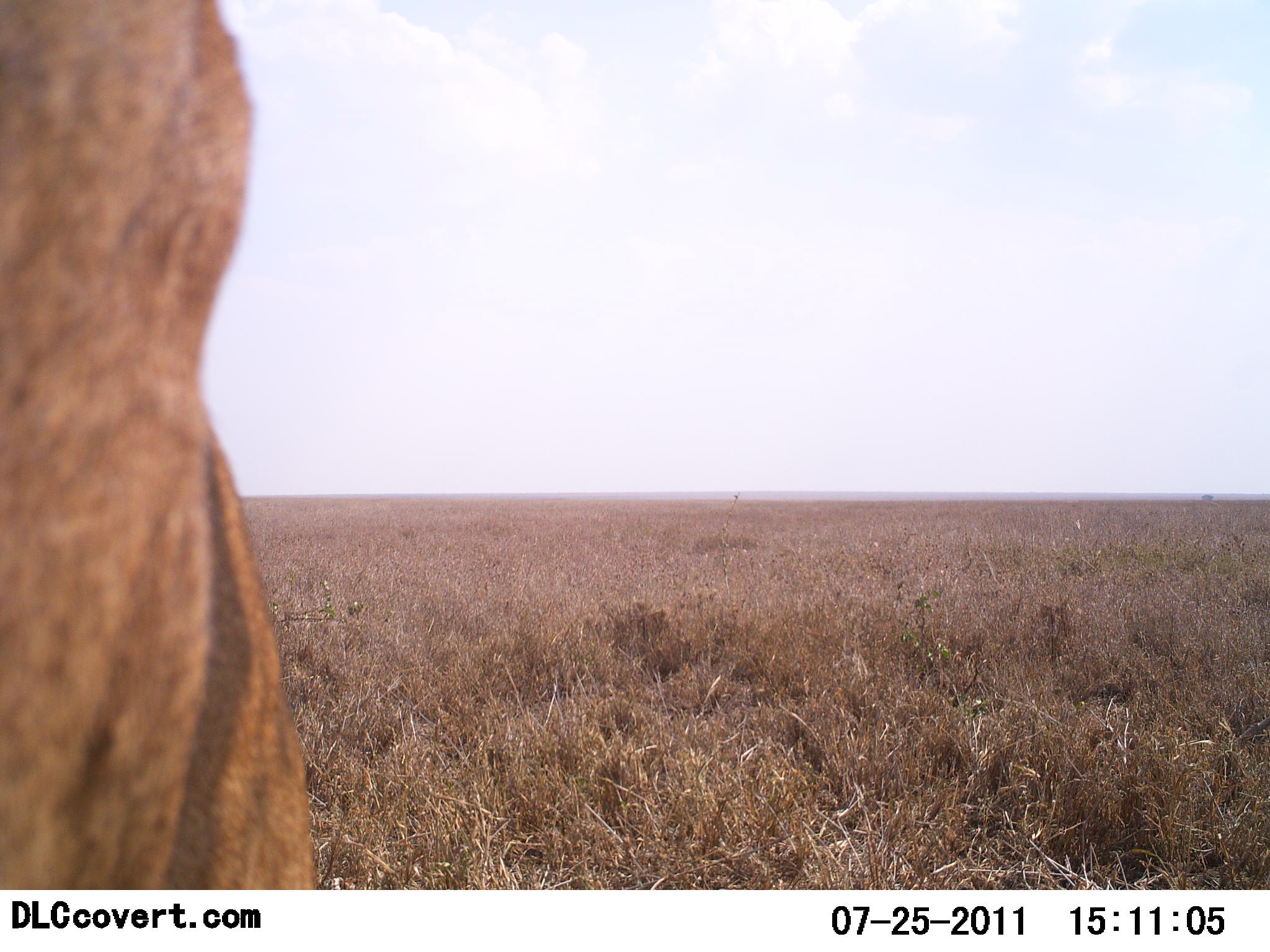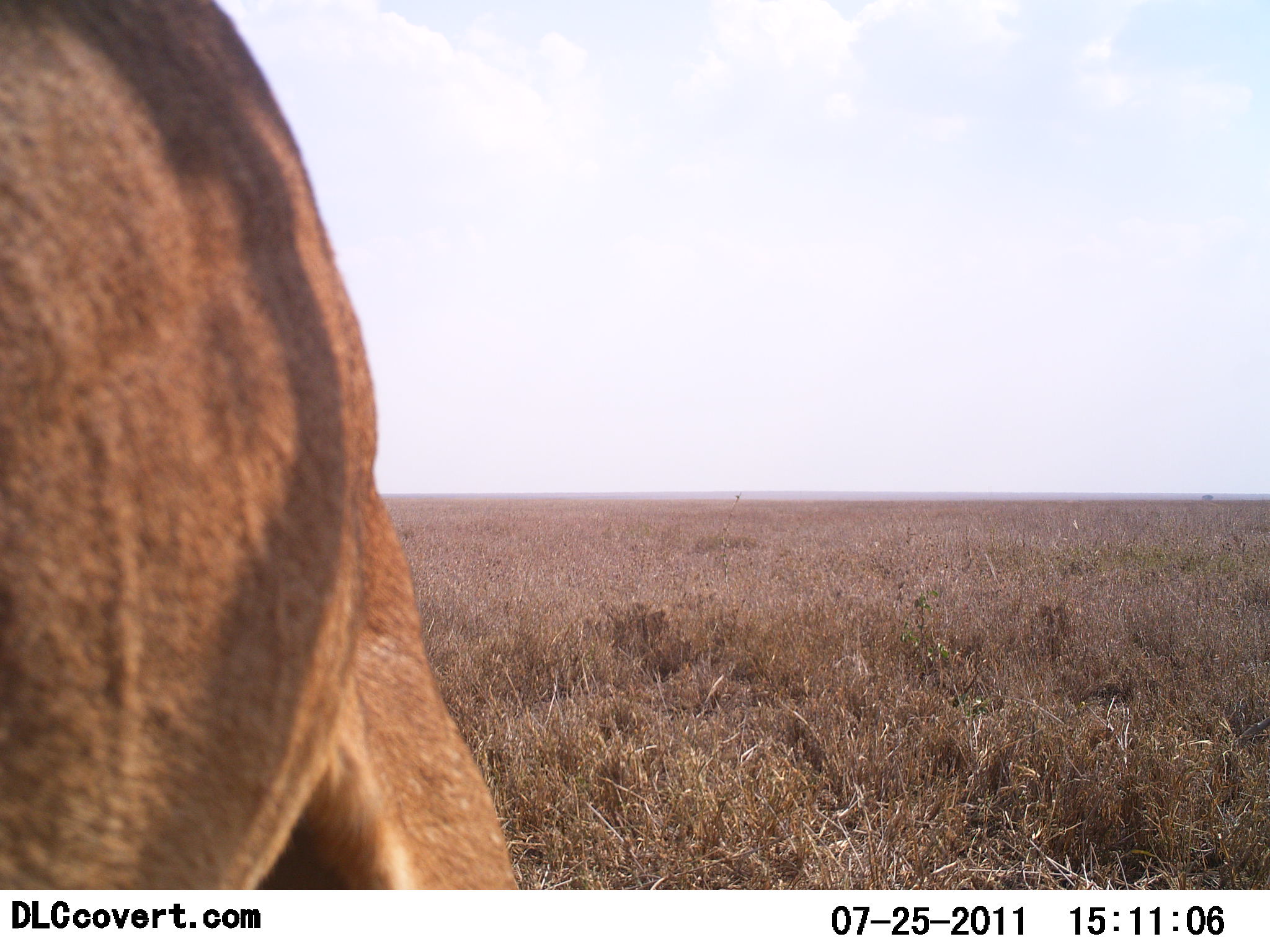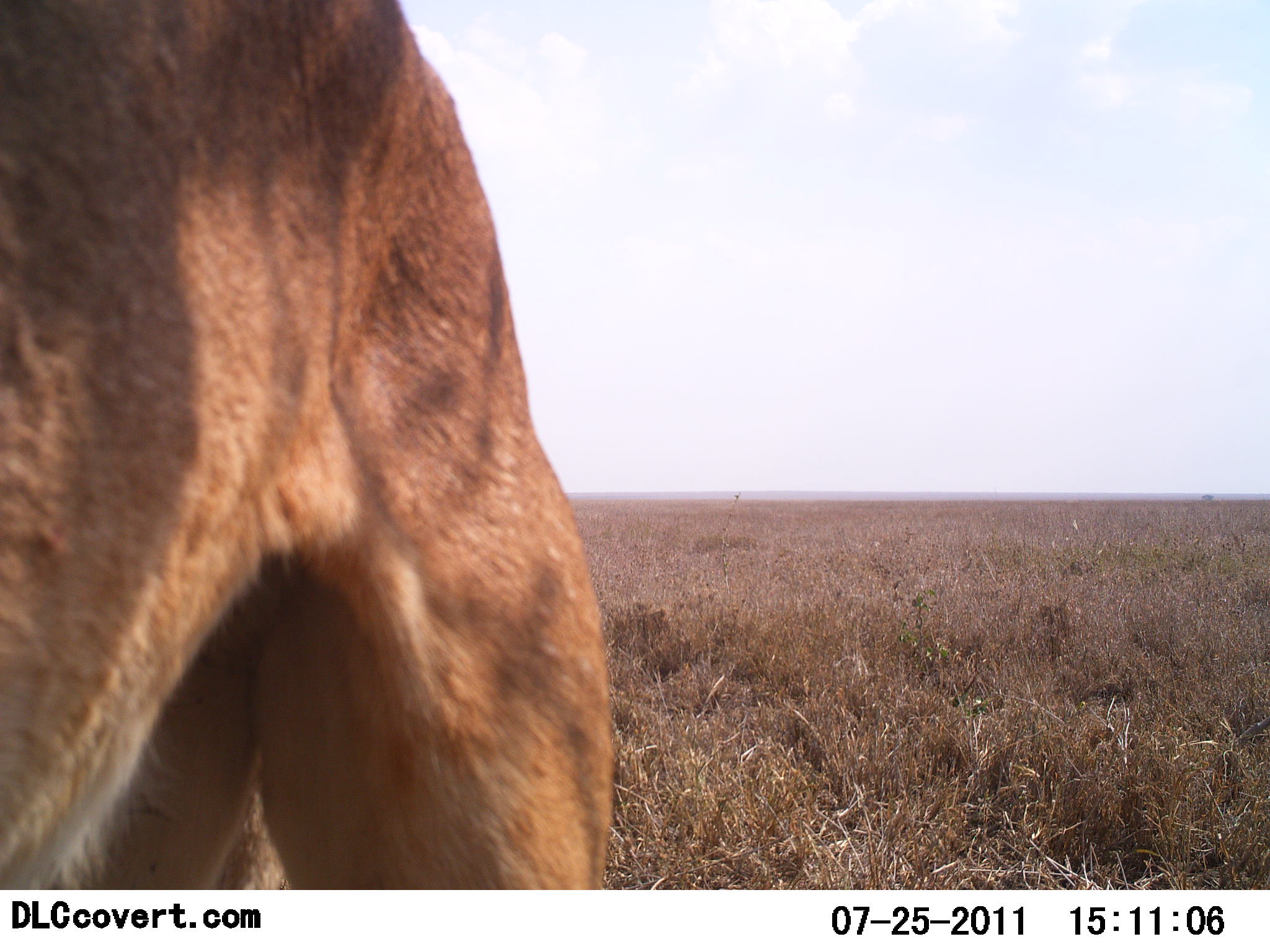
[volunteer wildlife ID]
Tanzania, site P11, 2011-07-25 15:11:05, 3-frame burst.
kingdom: Animalia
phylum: Chordata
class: Mammalia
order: Carnivora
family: Felidae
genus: Panthera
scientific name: Panthera leo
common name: lion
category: lionfemale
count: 1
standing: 40%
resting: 0%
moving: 60%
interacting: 0%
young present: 0%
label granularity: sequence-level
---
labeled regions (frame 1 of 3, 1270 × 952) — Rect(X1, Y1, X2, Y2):
animal: Rect(1, 0, 320, 891)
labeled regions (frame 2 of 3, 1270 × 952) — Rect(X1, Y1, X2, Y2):
animal: Rect(0, 1, 522, 890)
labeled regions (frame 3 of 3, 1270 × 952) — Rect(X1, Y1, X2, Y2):
animal: Rect(0, 0, 616, 890)